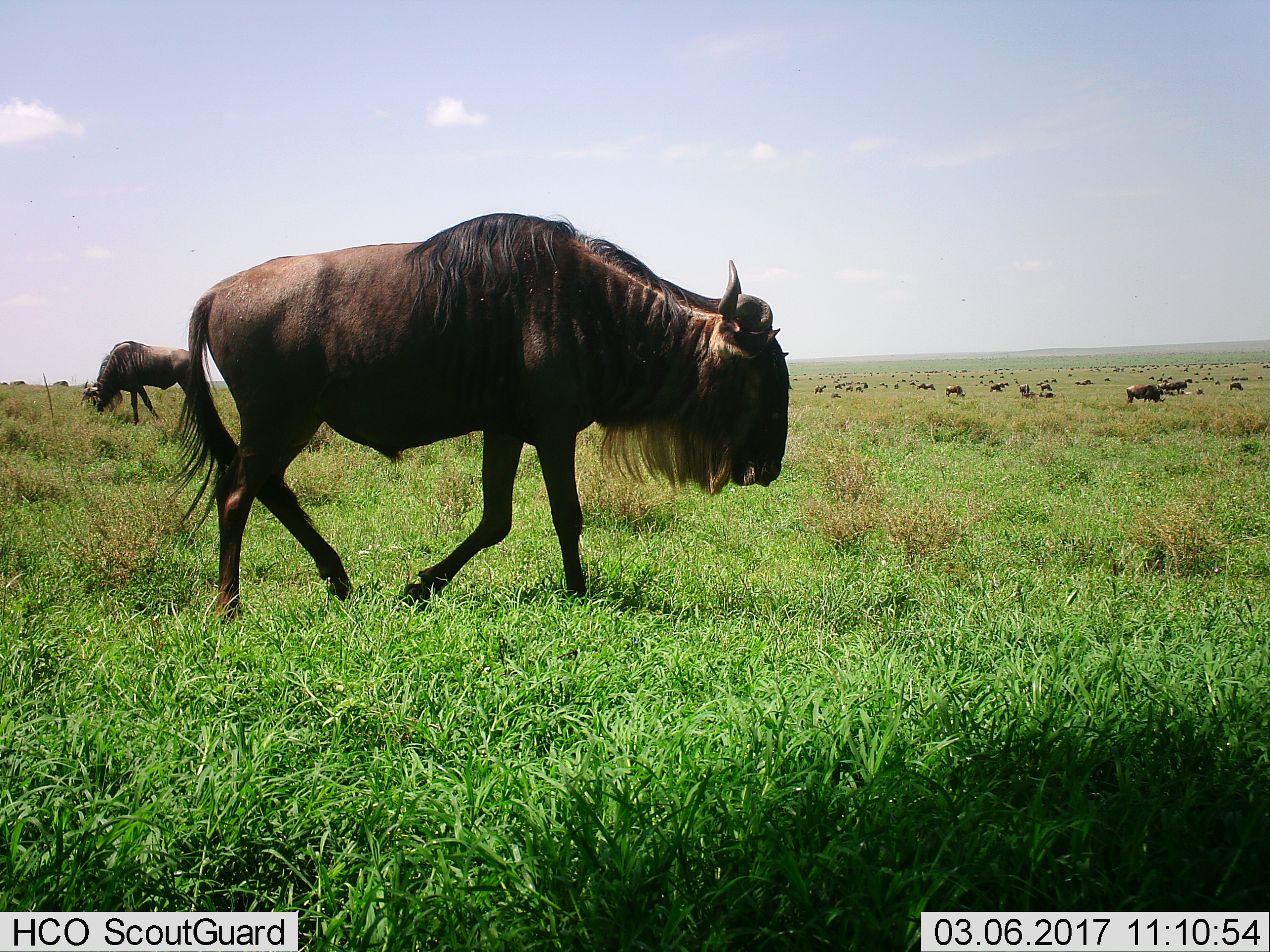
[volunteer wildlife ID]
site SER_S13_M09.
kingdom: Animalia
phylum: Chordata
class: Mammalia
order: Artiodactyla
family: Bovidae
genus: Connochaetes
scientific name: Connochaetes taurinus taurinus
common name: blue wildebeest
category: wildebeestblue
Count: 11-50.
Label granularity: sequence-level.